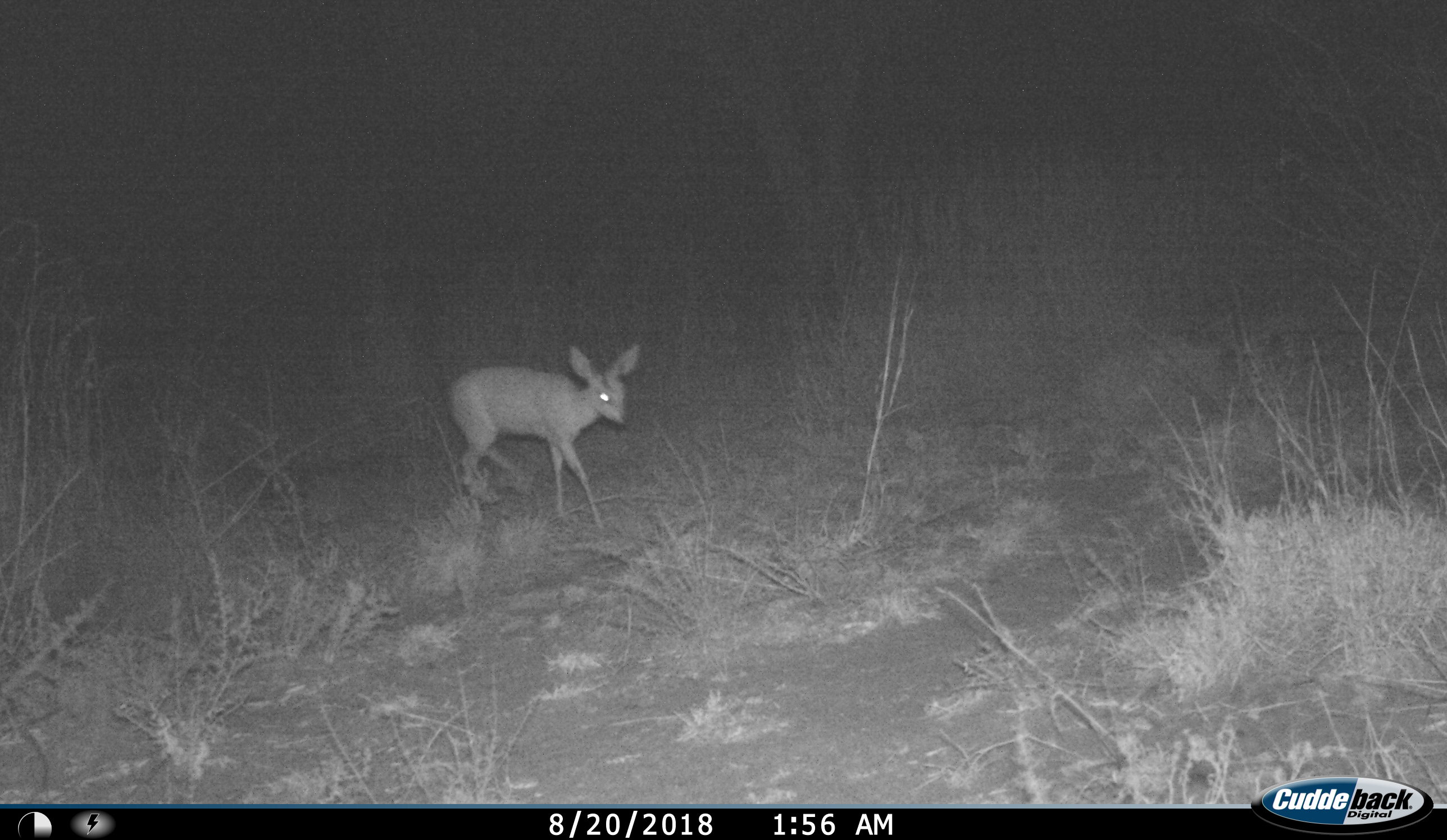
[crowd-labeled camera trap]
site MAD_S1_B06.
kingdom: Animalia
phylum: Chordata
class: Mammalia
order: Artiodactyla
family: Bovidae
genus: Raphicerus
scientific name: Raphicerus campestris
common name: steenbok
Steenbok (Raphicerus campestris), count 1. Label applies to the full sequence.